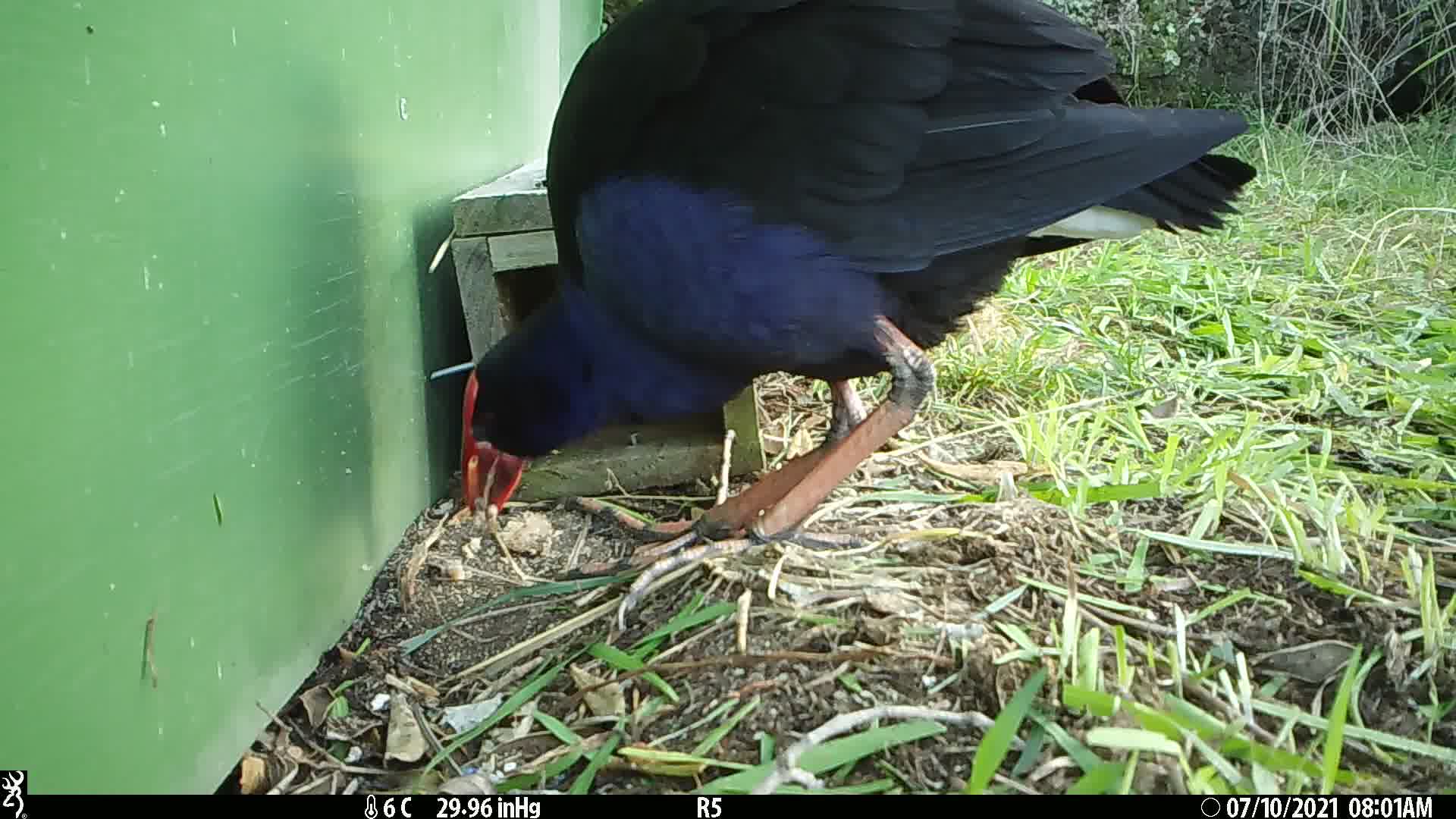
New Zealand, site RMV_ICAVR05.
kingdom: Animalia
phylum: Chordata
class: Aves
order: Gruiformes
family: Rallidae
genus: Porphyrio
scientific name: Porphyrio melanotus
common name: australasian swamphen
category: pukeko